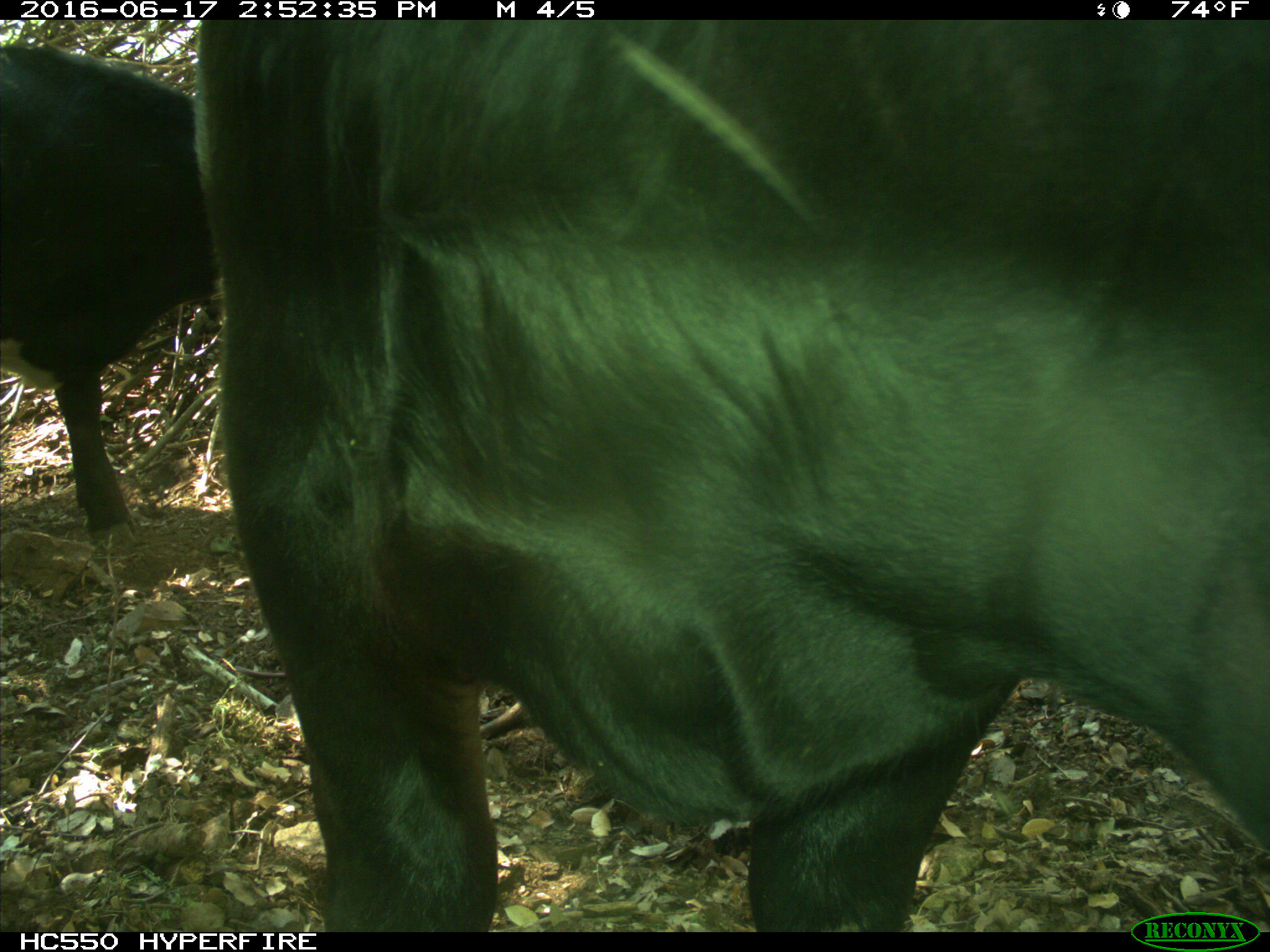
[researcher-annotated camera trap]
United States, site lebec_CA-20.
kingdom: Animalia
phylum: Chordata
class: Mammalia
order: Artiodactyla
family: Bovidae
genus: Bos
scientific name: Bos taurus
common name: domestic cow